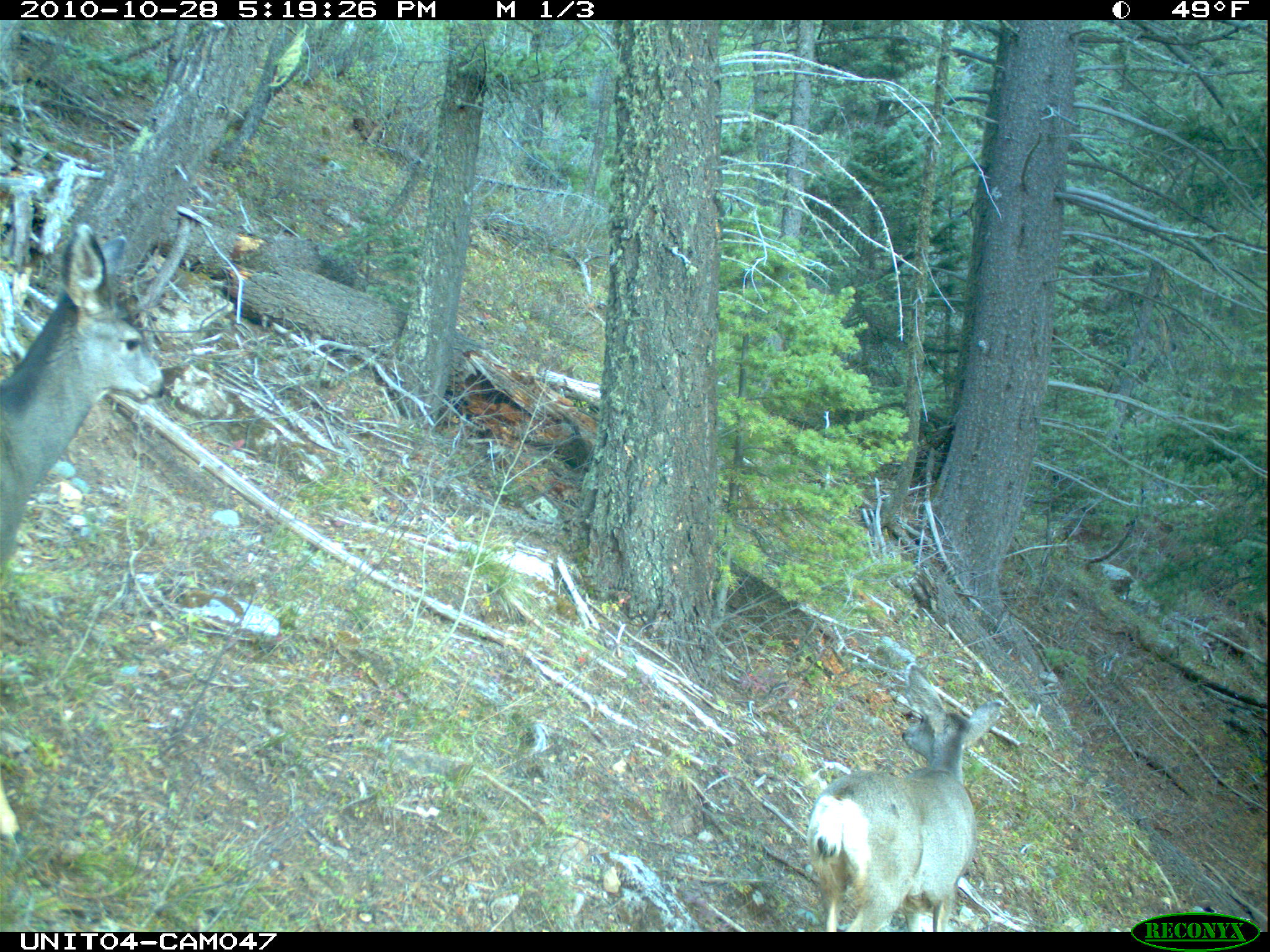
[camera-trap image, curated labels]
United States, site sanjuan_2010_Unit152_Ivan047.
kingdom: Animalia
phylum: Chordata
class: Mammalia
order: Artiodactyla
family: Cervidae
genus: Odocoileus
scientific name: Odocoileus hemionus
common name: mule deer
Odocoileus hemionus (mule deer).